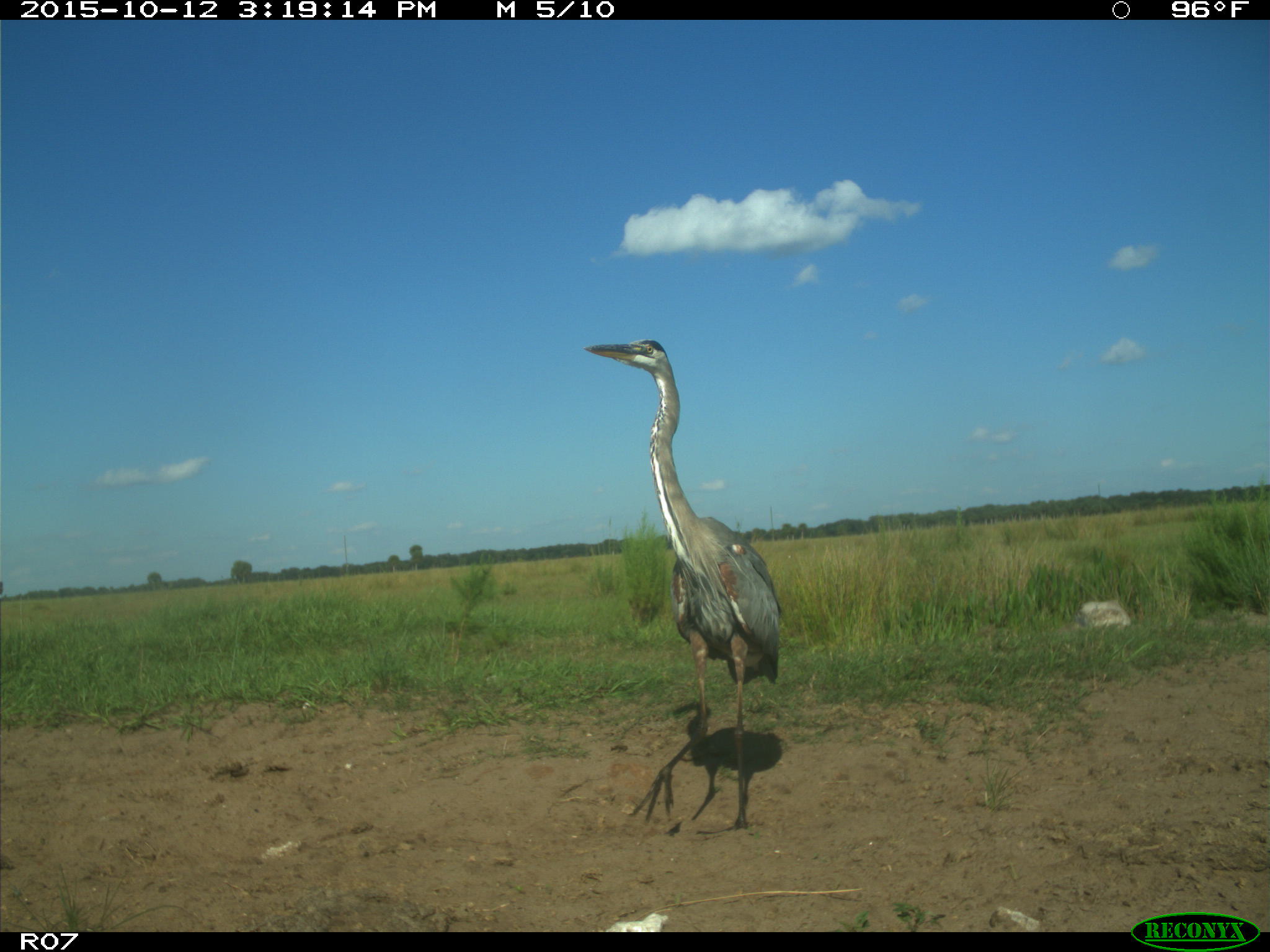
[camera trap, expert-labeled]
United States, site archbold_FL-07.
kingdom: Animalia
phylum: Chordata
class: Aves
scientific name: Aves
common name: birds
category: unidentified bird